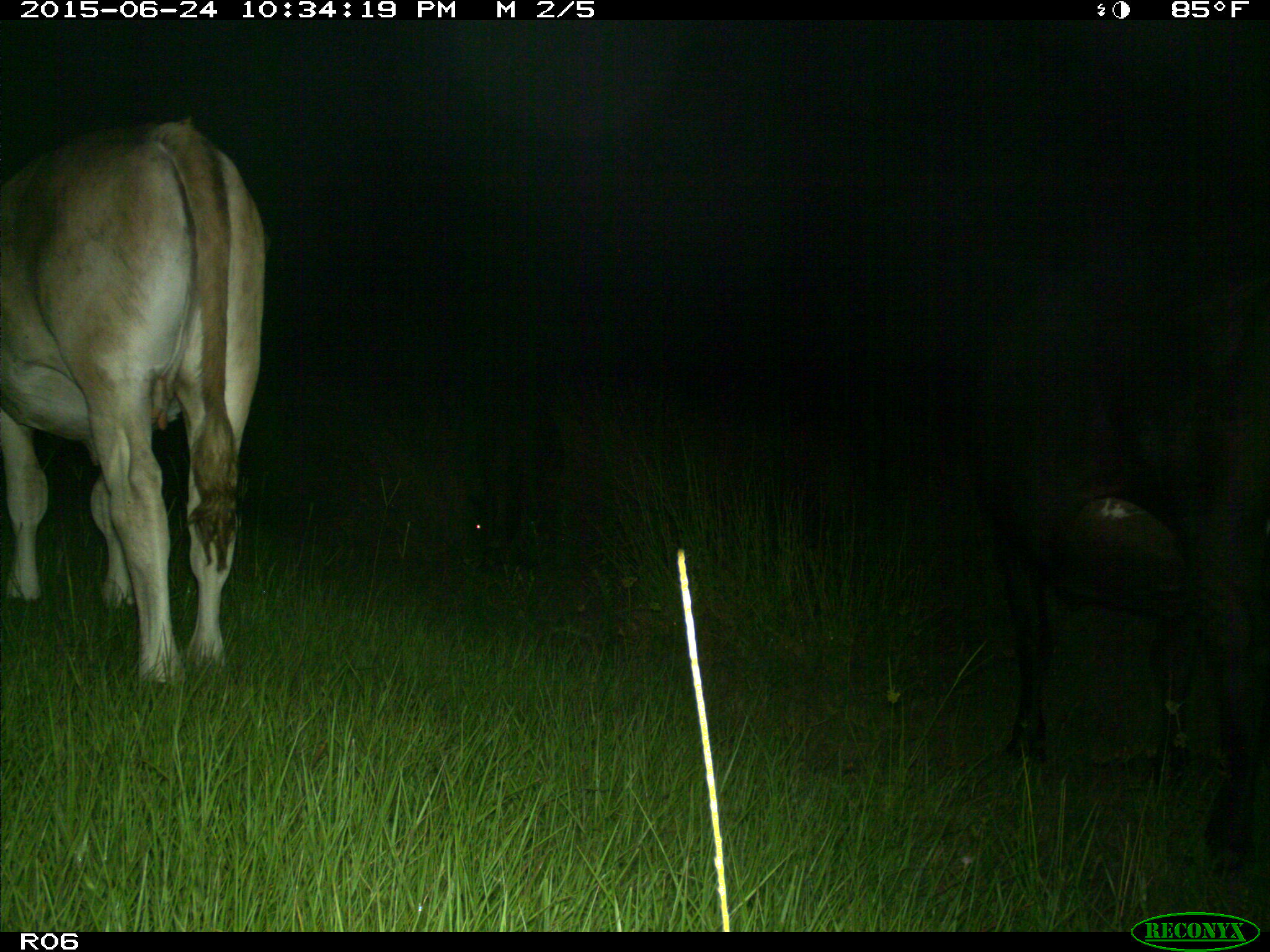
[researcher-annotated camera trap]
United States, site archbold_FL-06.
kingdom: Animalia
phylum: Chordata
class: Mammalia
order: Artiodactyla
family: Bovidae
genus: Bos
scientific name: Bos taurus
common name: domestic cow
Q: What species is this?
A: Bos taurus (domestic cow).